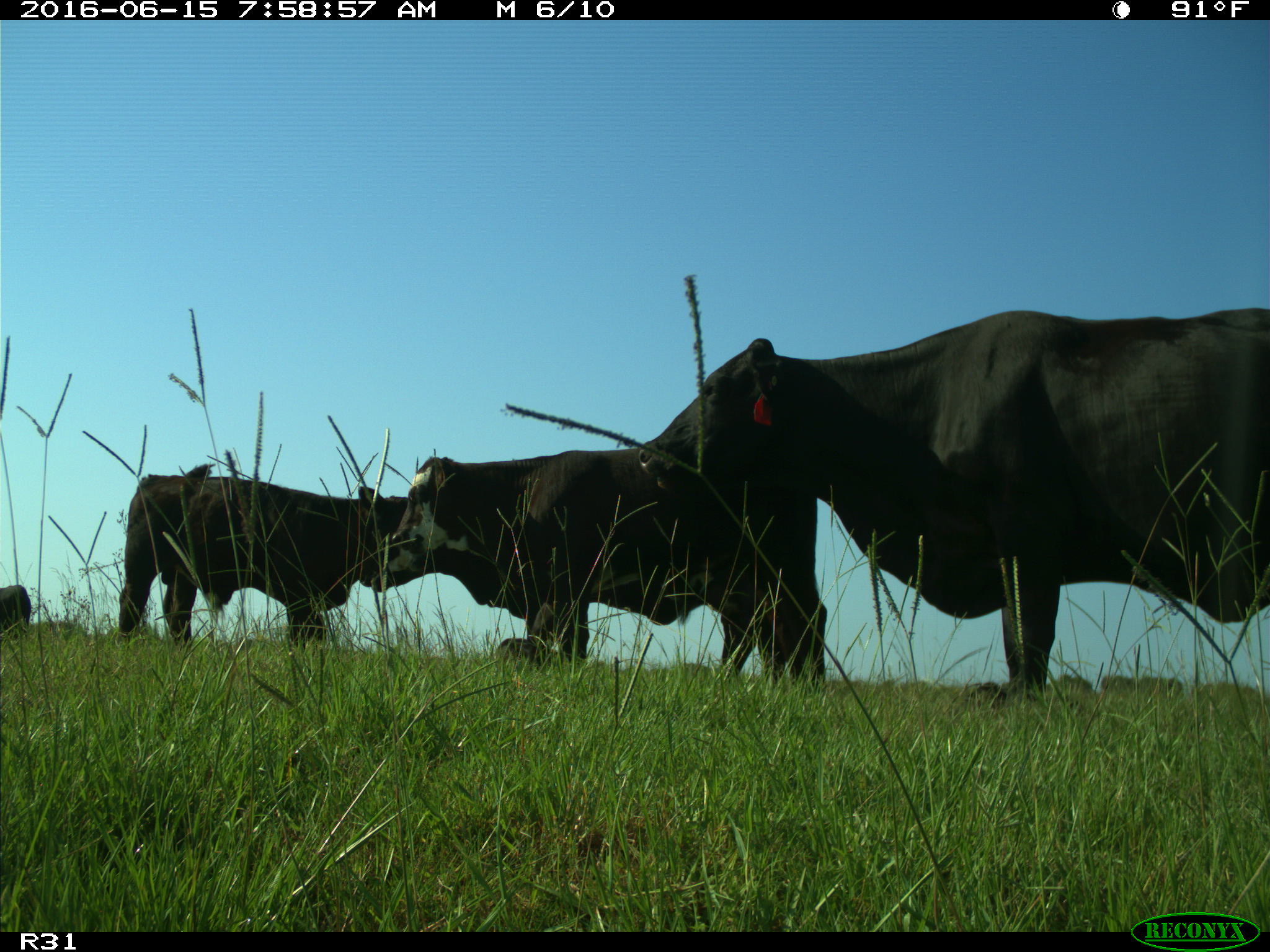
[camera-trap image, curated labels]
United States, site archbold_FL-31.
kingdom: Animalia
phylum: Chordata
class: Mammalia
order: Artiodactyla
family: Bovidae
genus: Bos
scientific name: Bos taurus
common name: domestic cow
Bos taurus (domestic cow).